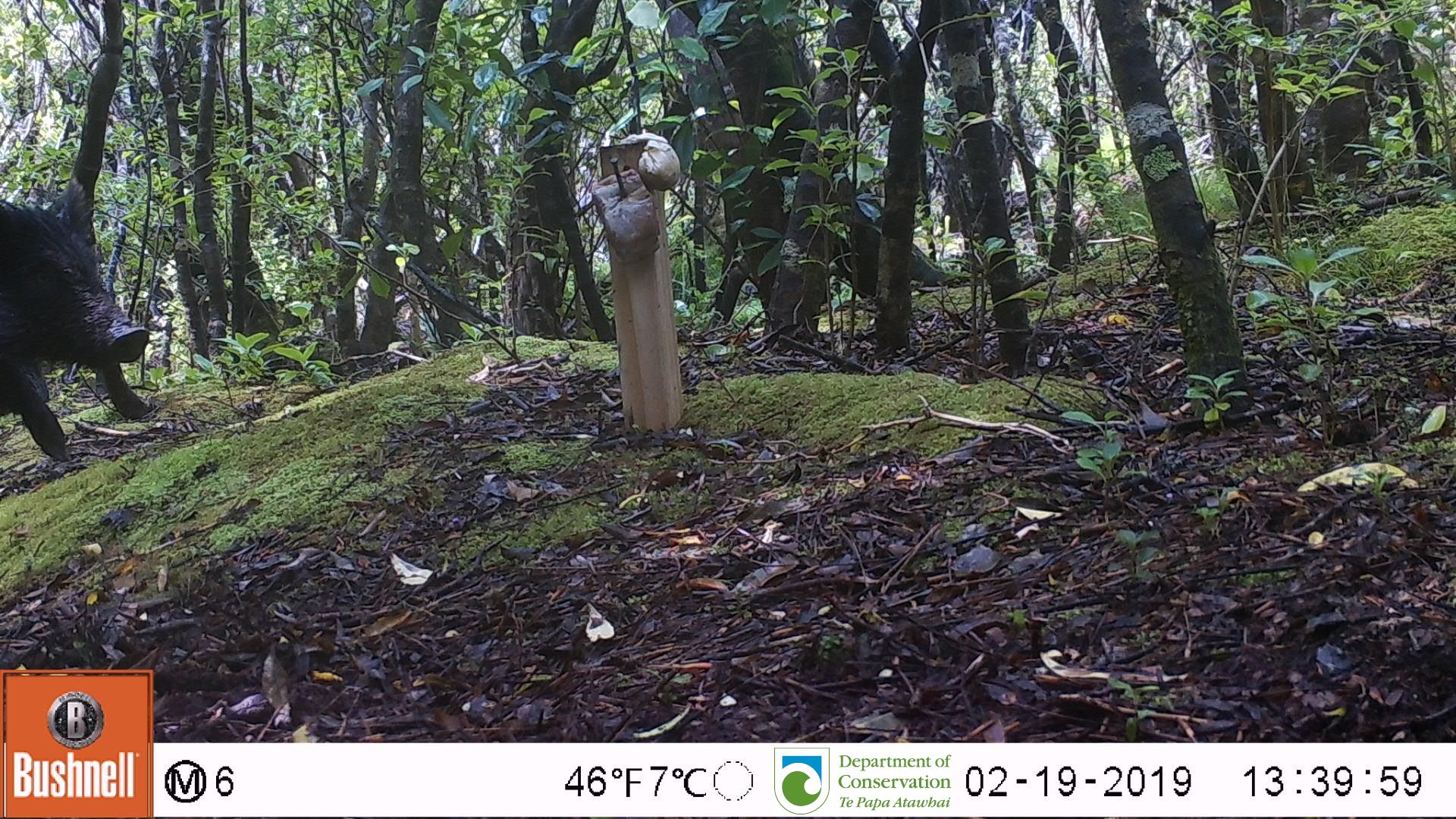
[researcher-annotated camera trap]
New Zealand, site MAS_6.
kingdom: Animalia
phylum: Chordata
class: Mammalia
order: Artiodactyla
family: Suidae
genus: Sus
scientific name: Sus scrofa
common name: pig